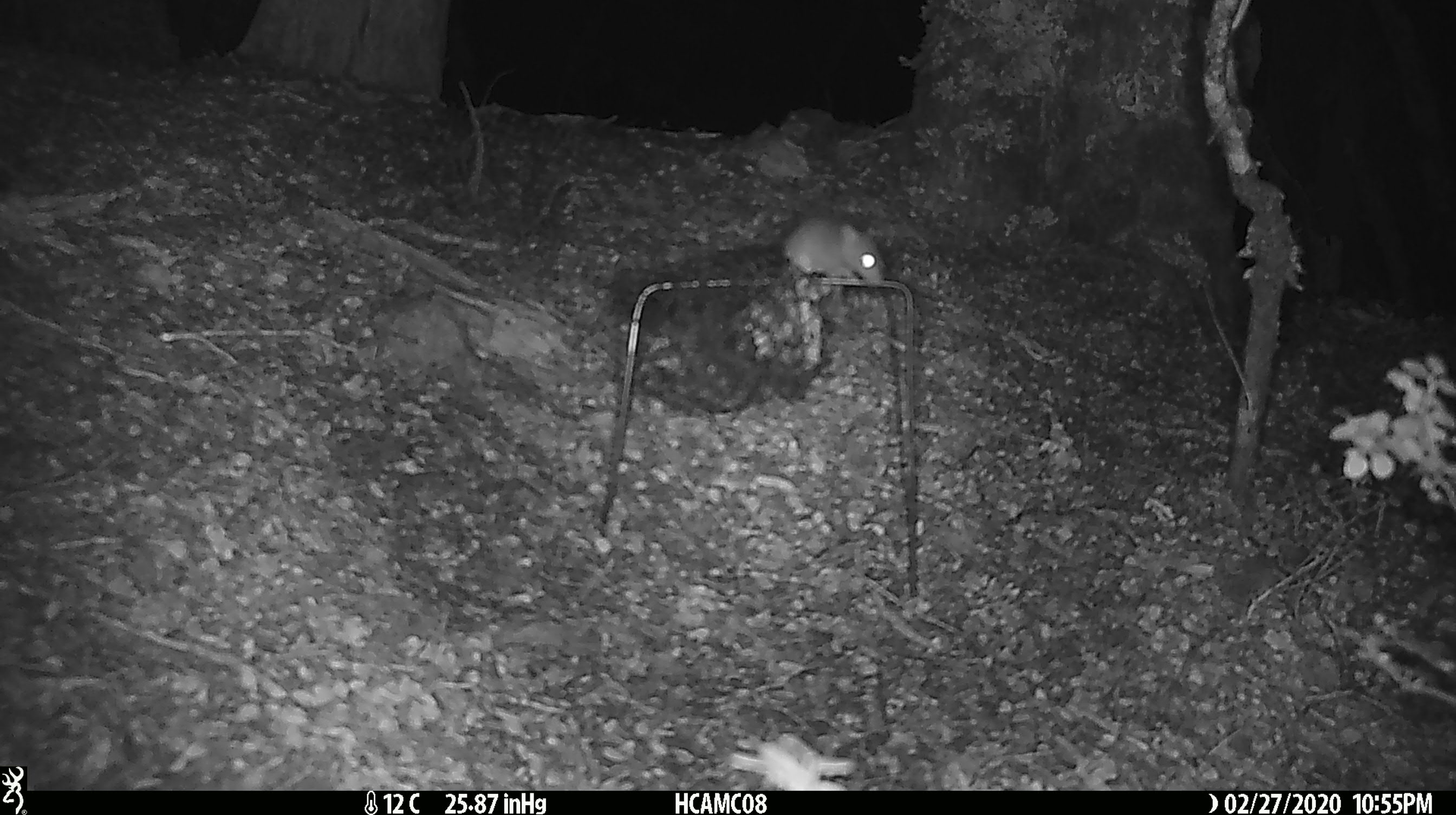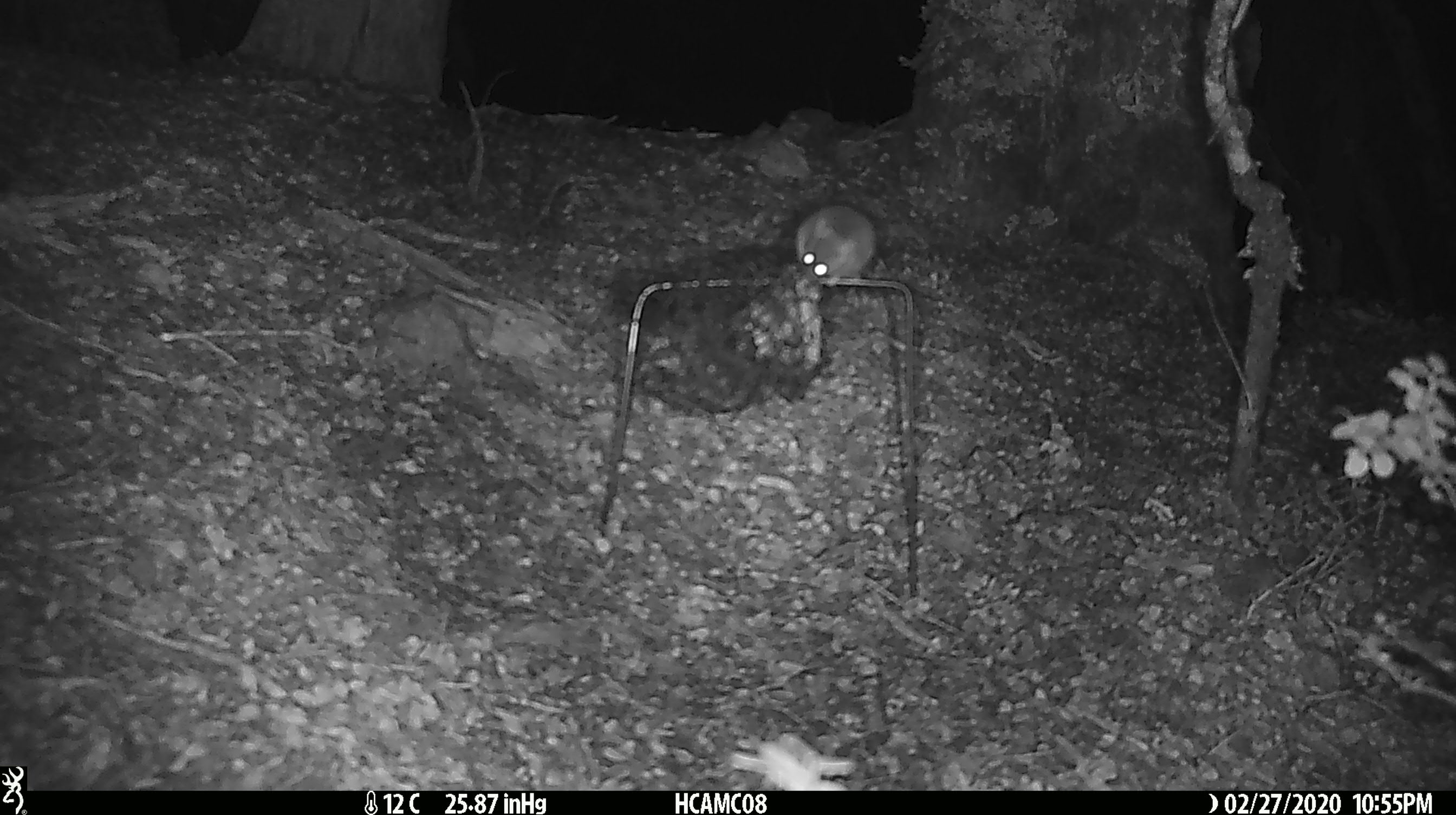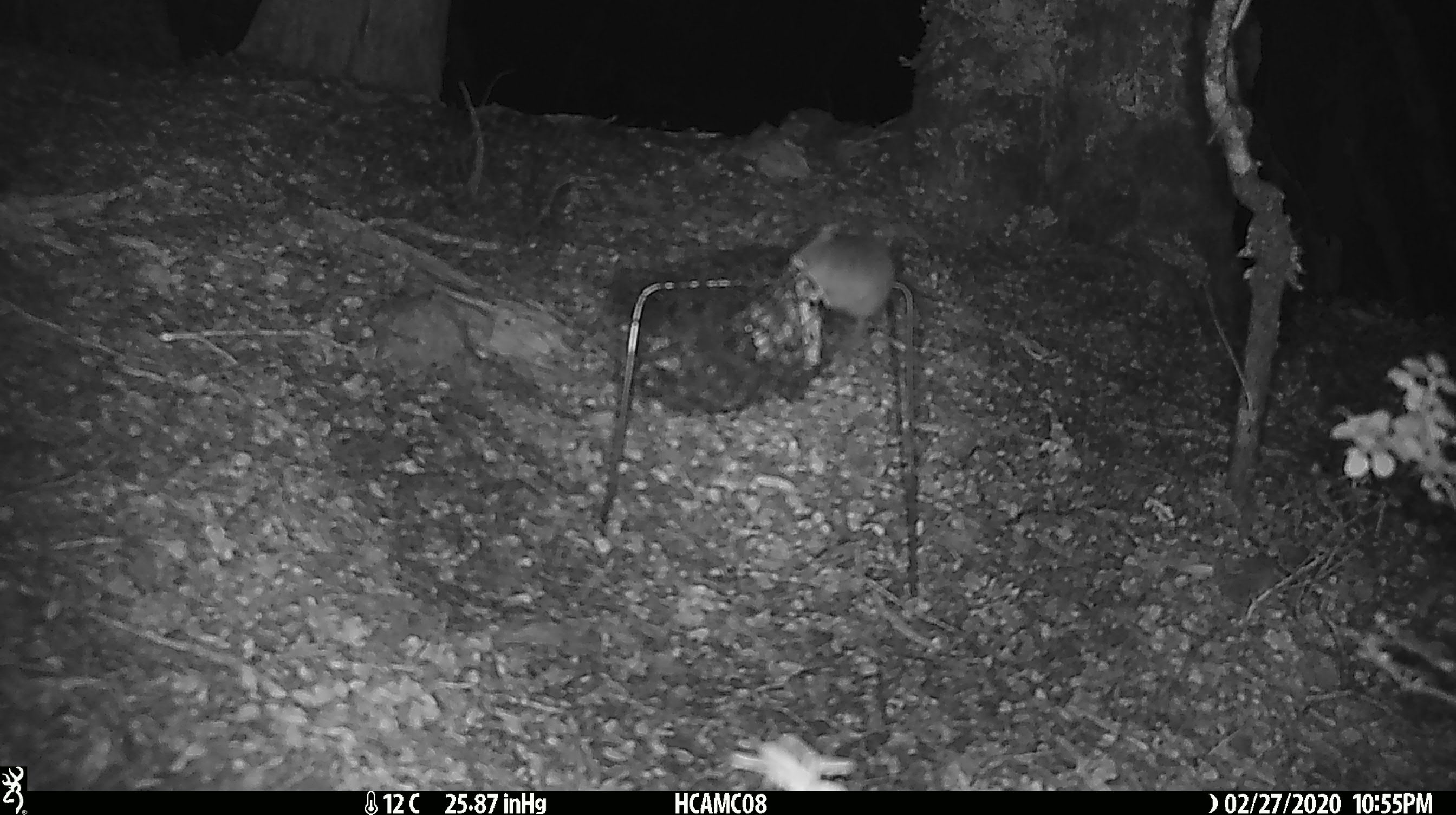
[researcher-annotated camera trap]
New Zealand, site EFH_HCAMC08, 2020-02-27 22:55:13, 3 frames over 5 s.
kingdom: Animalia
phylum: Chordata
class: Mammalia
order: Rodentia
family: Muridae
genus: Mus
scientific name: Mus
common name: mouse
Mouse (Mus).